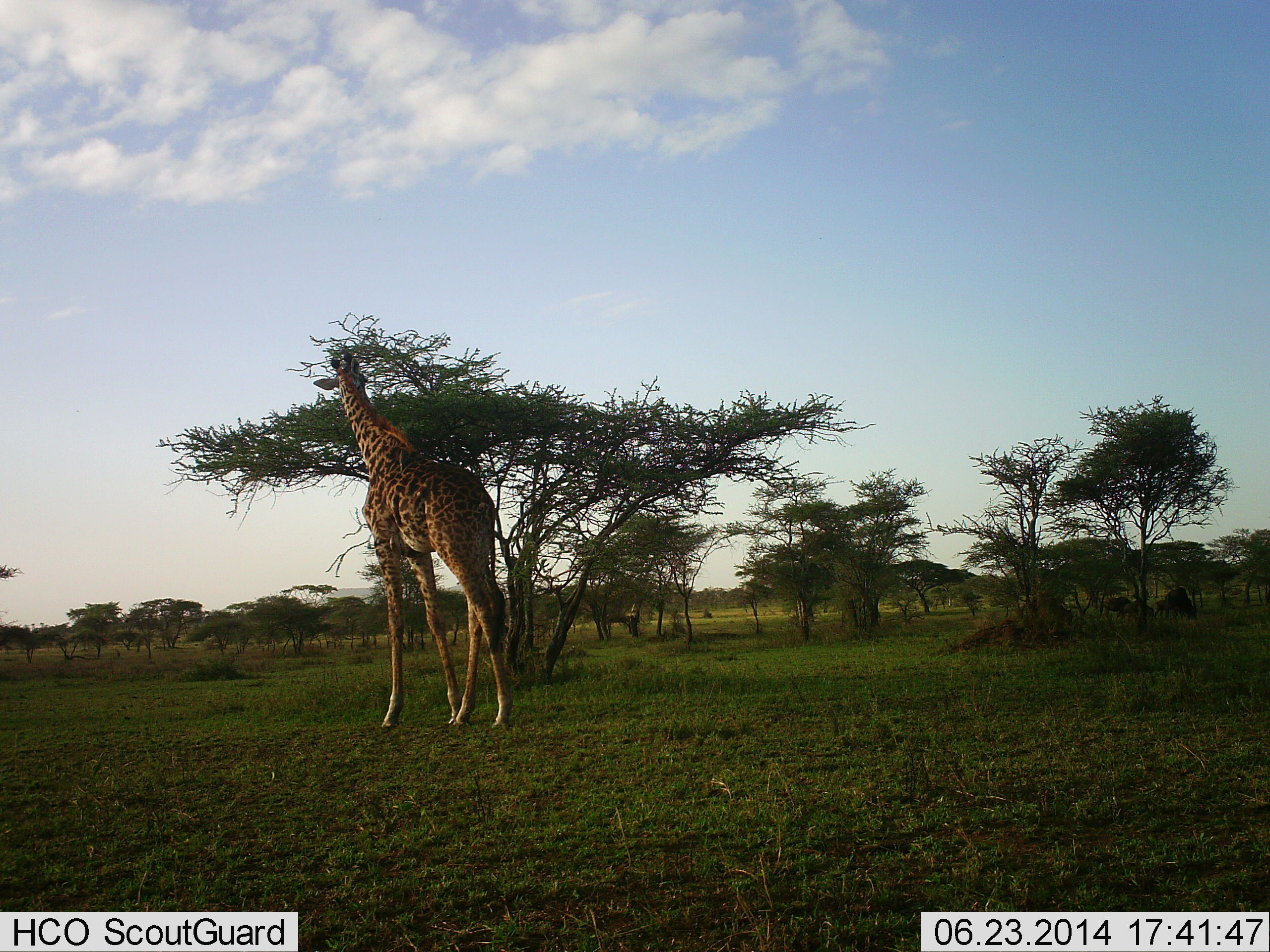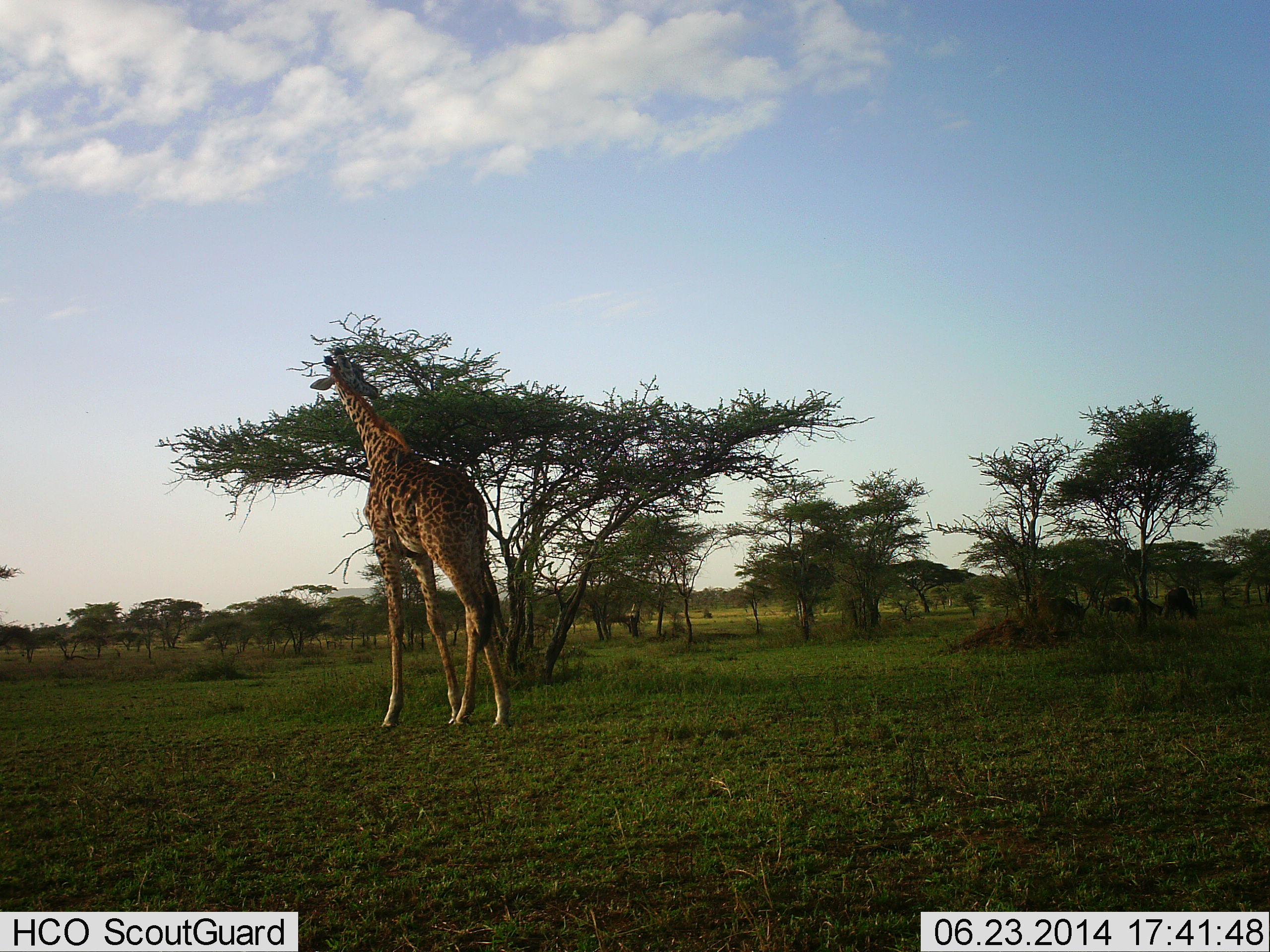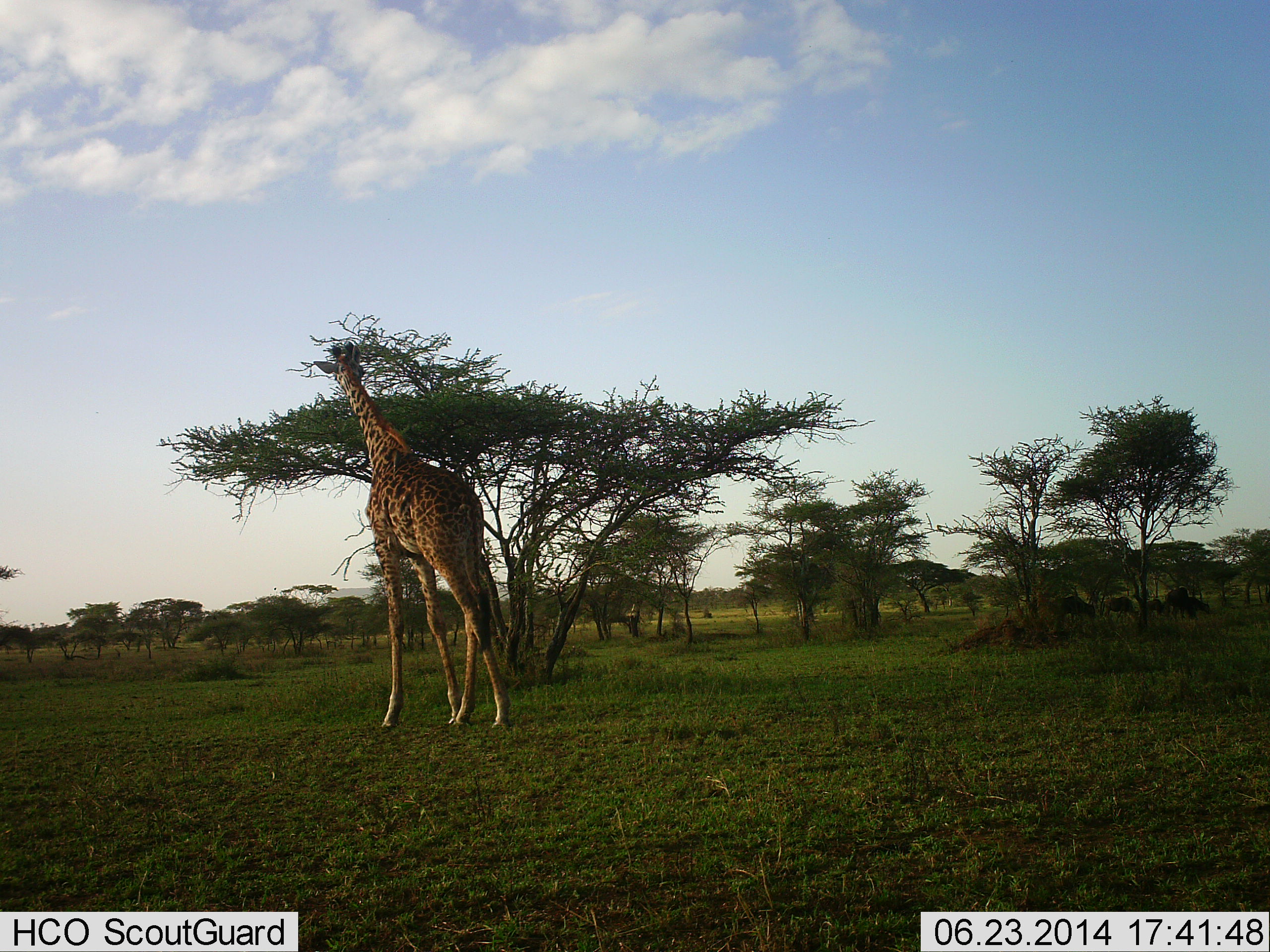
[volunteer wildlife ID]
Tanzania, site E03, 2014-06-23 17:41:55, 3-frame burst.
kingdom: Animalia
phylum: Chordata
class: Mammalia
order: Artiodactyla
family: Giraffidae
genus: Giraffa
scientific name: Giraffa camelopardalis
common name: giraffe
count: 1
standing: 22%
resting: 6%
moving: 0%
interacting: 0%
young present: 0%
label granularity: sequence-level